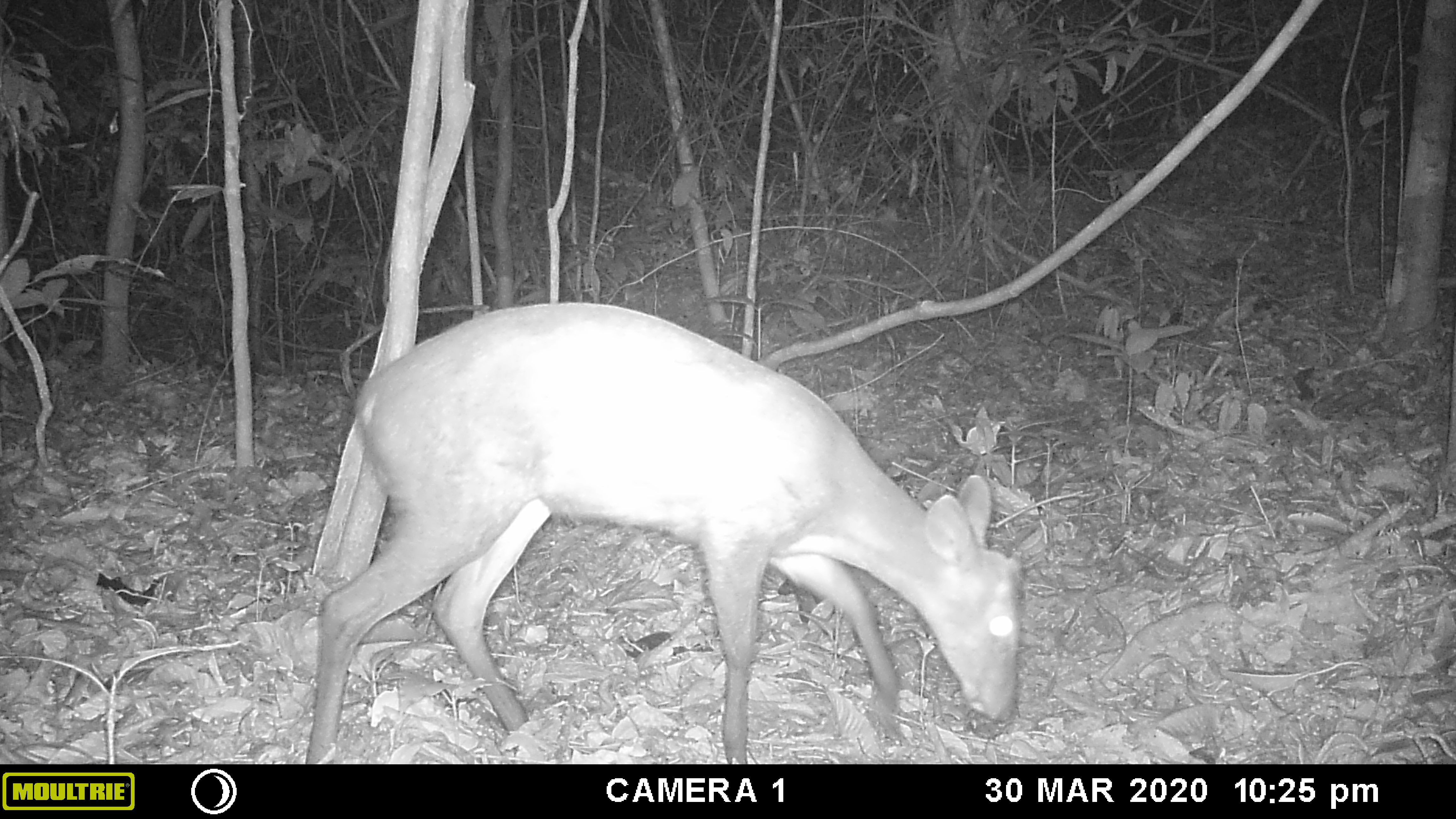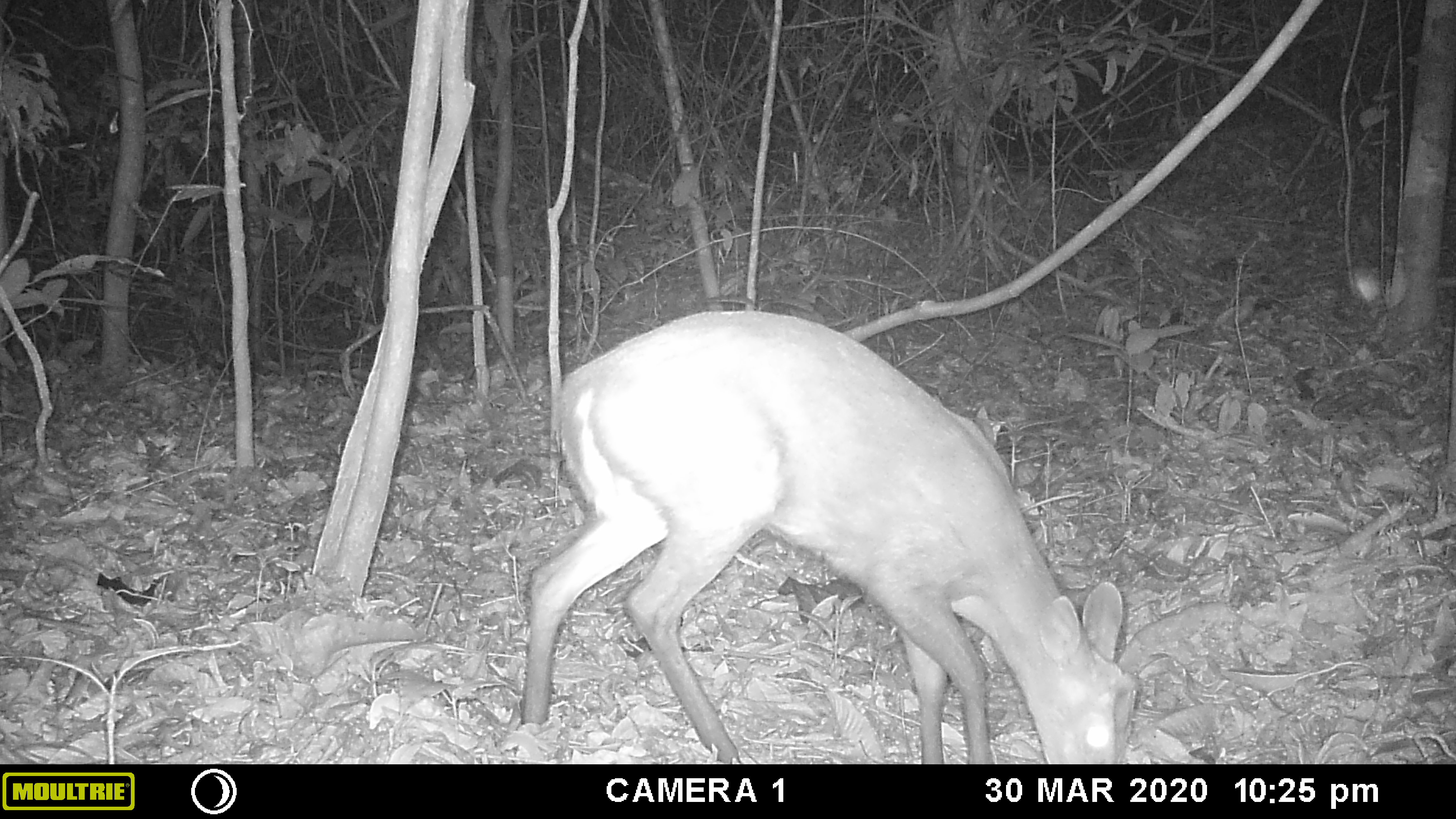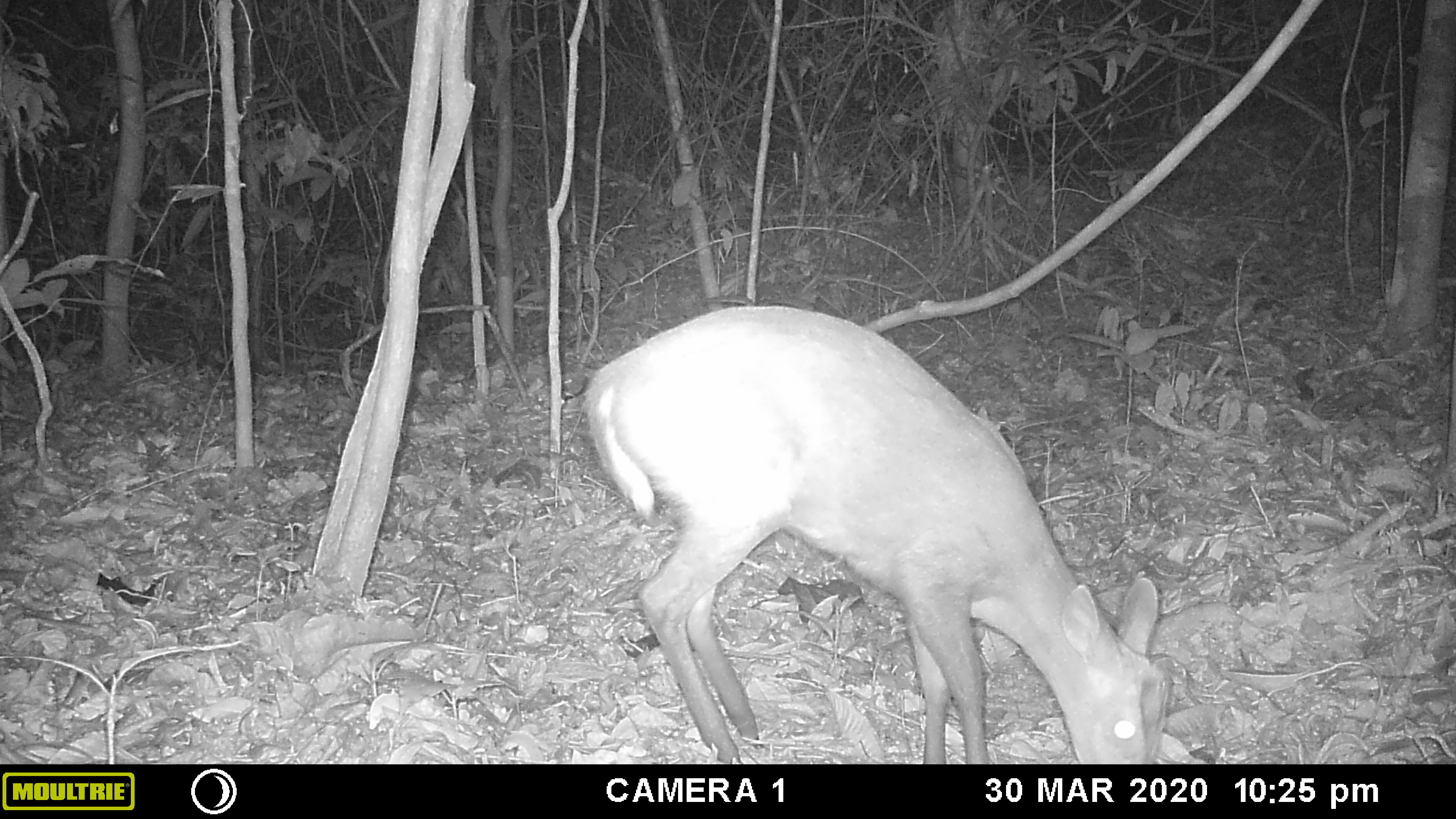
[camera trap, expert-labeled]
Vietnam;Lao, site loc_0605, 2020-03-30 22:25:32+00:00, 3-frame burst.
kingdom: Animalia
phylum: Chordata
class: Mammalia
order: Artiodactyla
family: Cervidae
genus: Muntiacus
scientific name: Muntiacus rooseveltorum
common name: roosevelt's muntjac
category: roosevelts muntjac group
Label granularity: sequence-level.